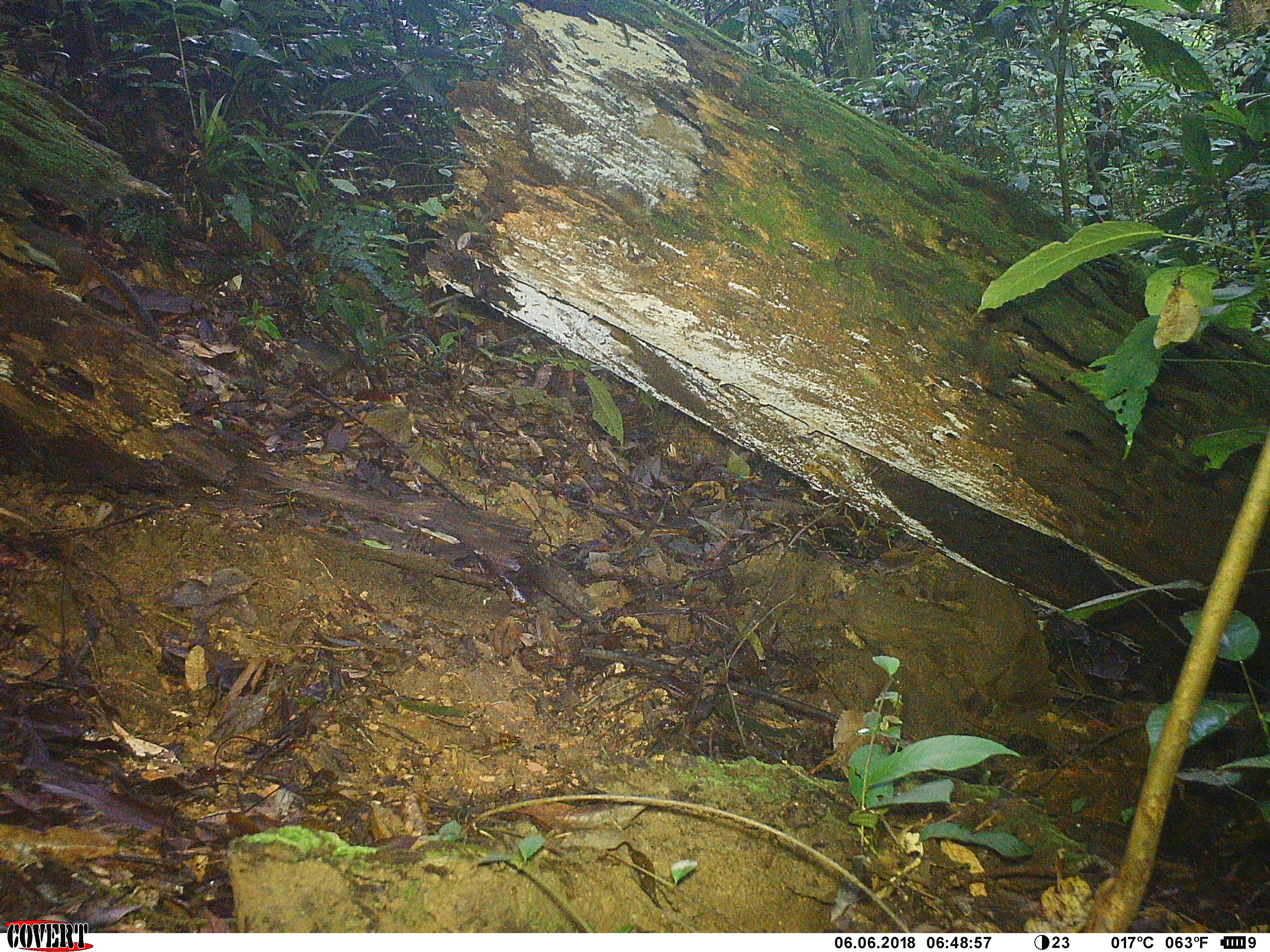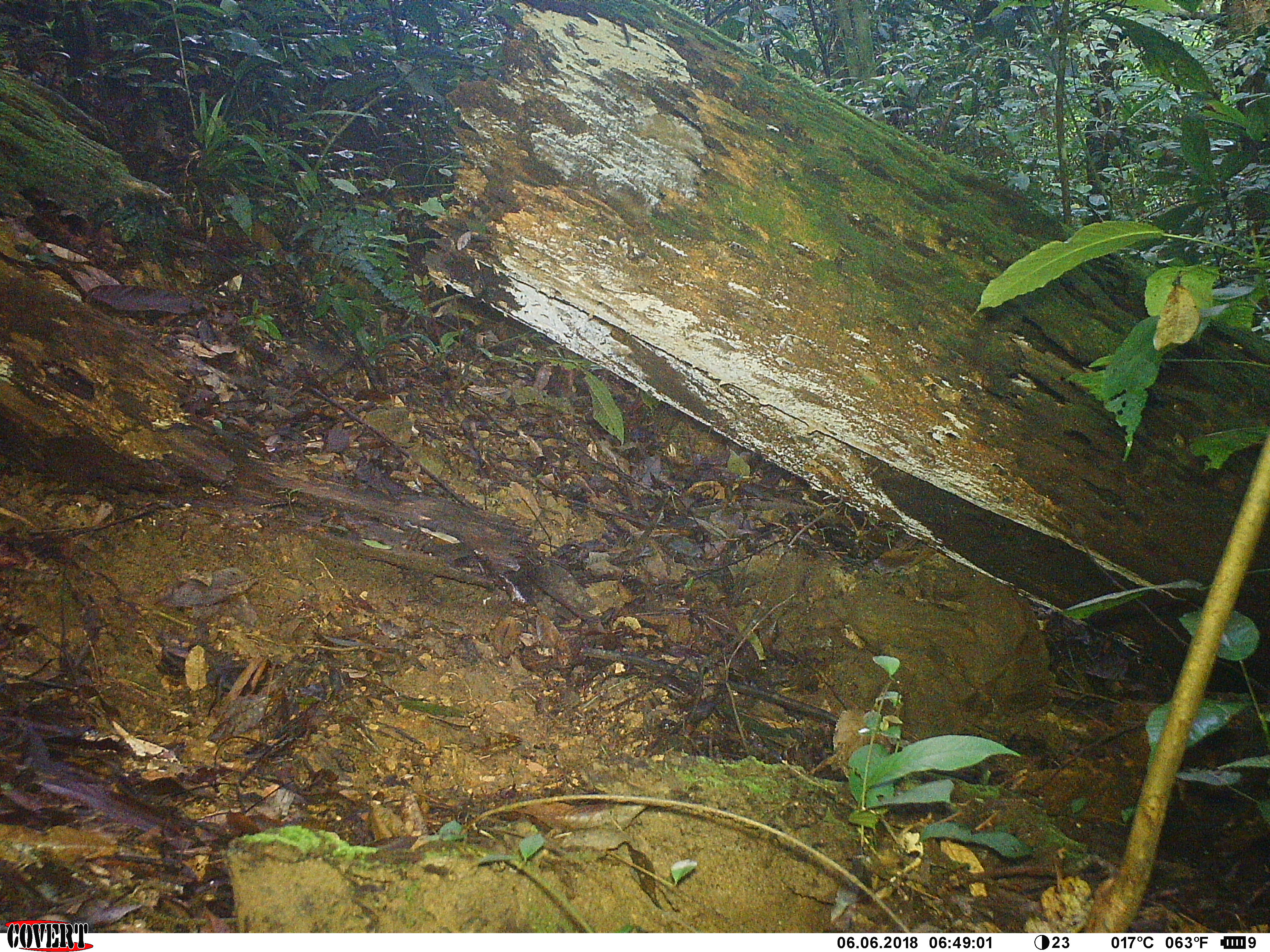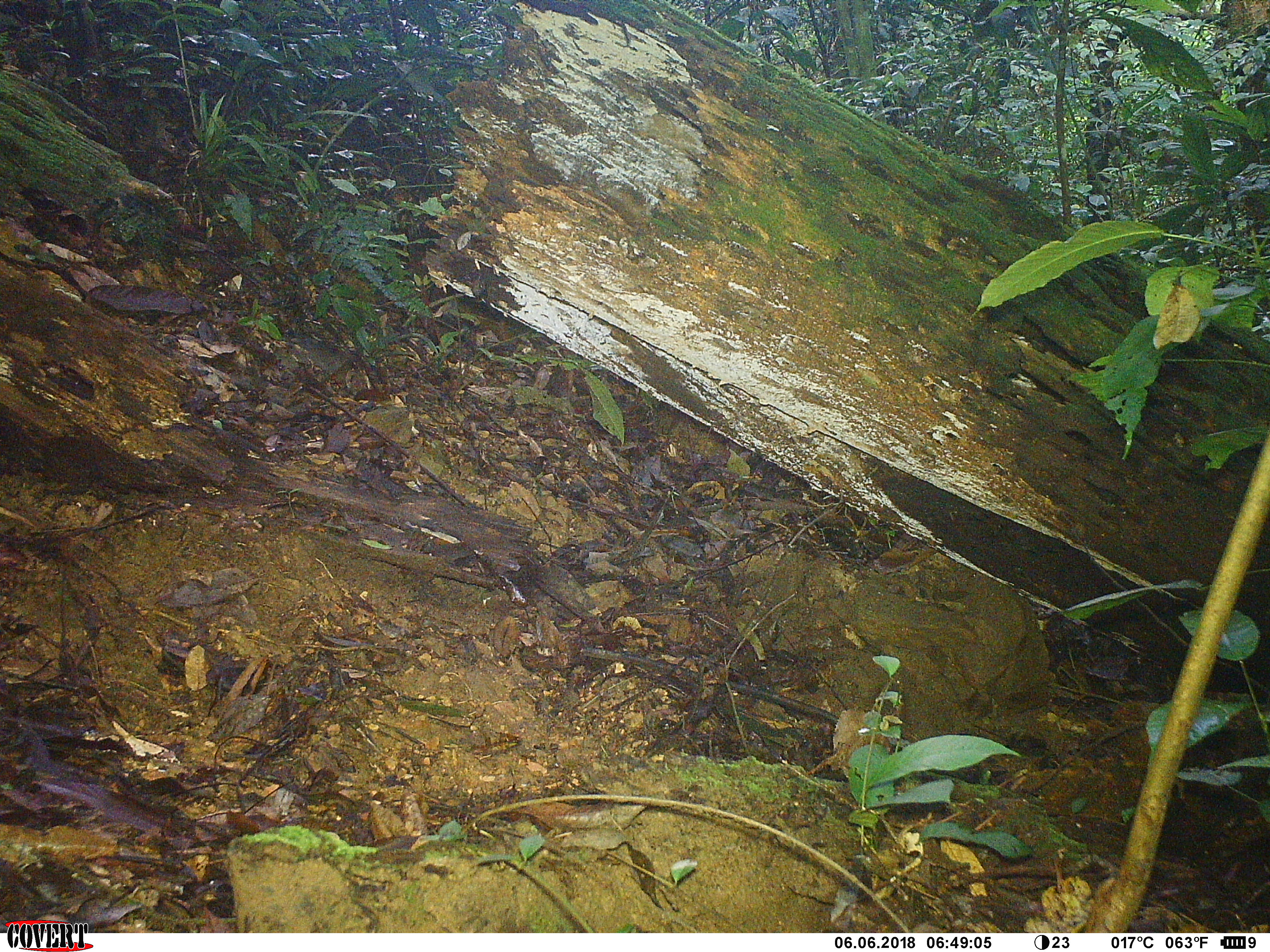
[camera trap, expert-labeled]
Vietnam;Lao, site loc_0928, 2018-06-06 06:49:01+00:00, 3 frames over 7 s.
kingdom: Animalia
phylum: Chordata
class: Mammalia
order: Rodentia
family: Sciuridae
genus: Dremomys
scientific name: Dremomys rufigenis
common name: red-cheeked squirrel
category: red cheeked squirrel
Red cheeked squirrel (red-cheeked squirrel) (Dremomys rufigenis). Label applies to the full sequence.